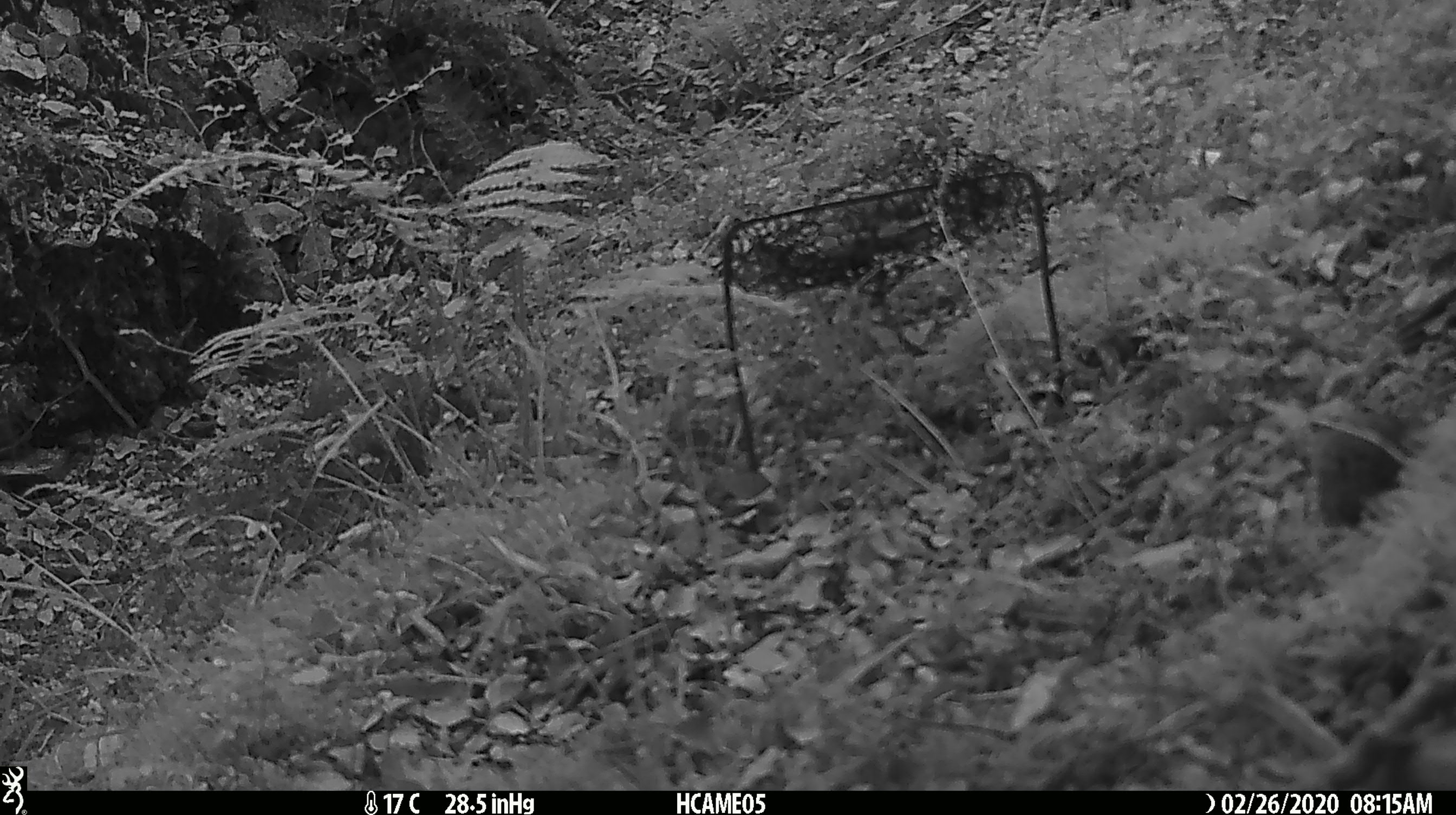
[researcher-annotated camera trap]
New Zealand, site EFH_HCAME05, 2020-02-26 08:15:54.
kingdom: Animalia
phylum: Chordata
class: Mammalia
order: Rodentia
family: Muridae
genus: Mus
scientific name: Mus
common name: mouse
Mouse (Mus).